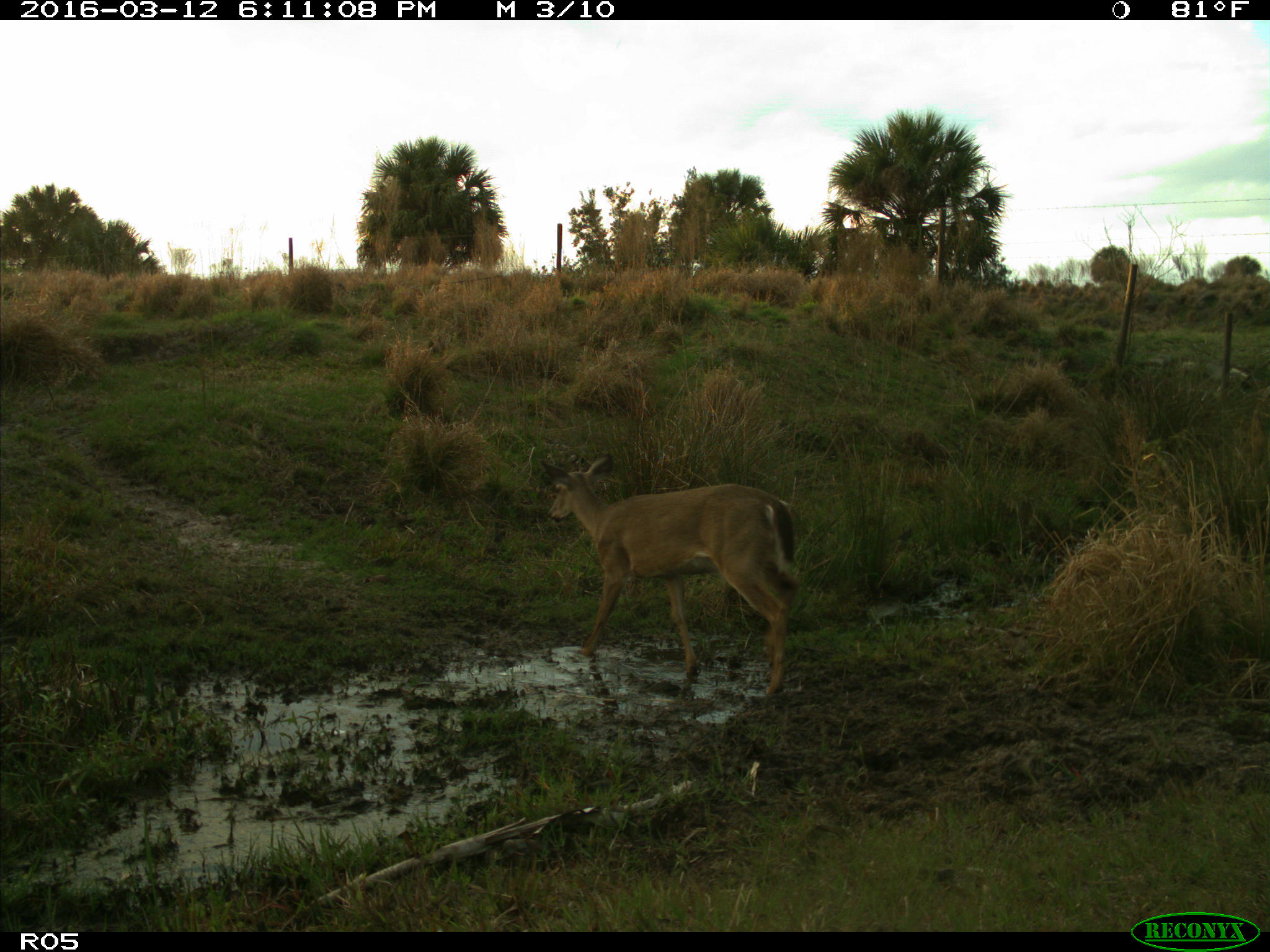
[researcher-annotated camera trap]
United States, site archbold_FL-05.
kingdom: Animalia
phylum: Chordata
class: Mammalia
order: Artiodactyla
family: Cervidae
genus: Odocoileus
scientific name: Odocoileus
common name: deer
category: unidentified deer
Unidentified deer (deer) (Odocoileus).